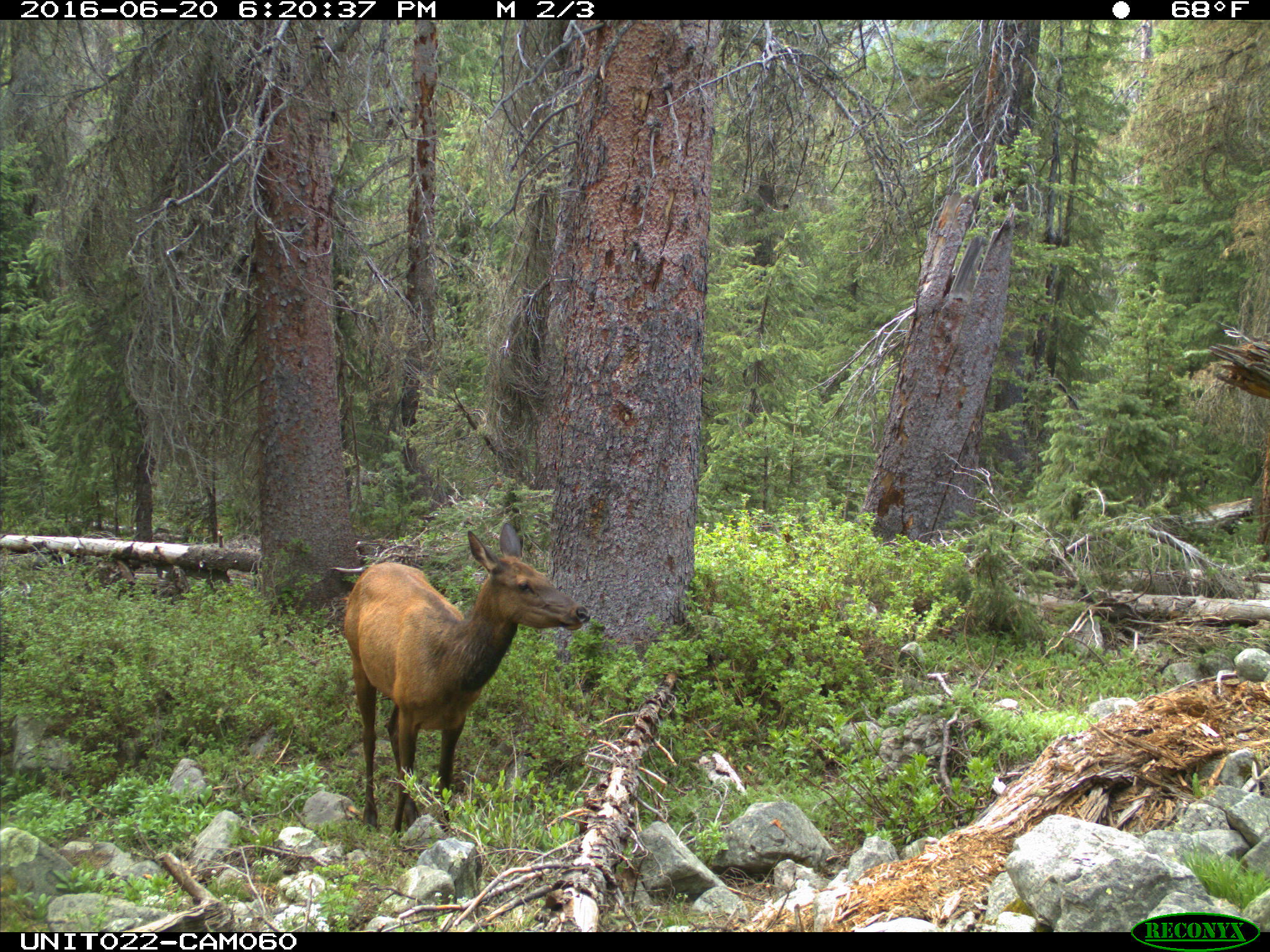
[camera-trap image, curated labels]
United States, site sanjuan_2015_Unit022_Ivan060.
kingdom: Animalia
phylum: Chordata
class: Mammalia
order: Artiodactyla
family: Cervidae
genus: Cervus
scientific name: Cervus elaphus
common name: red deer